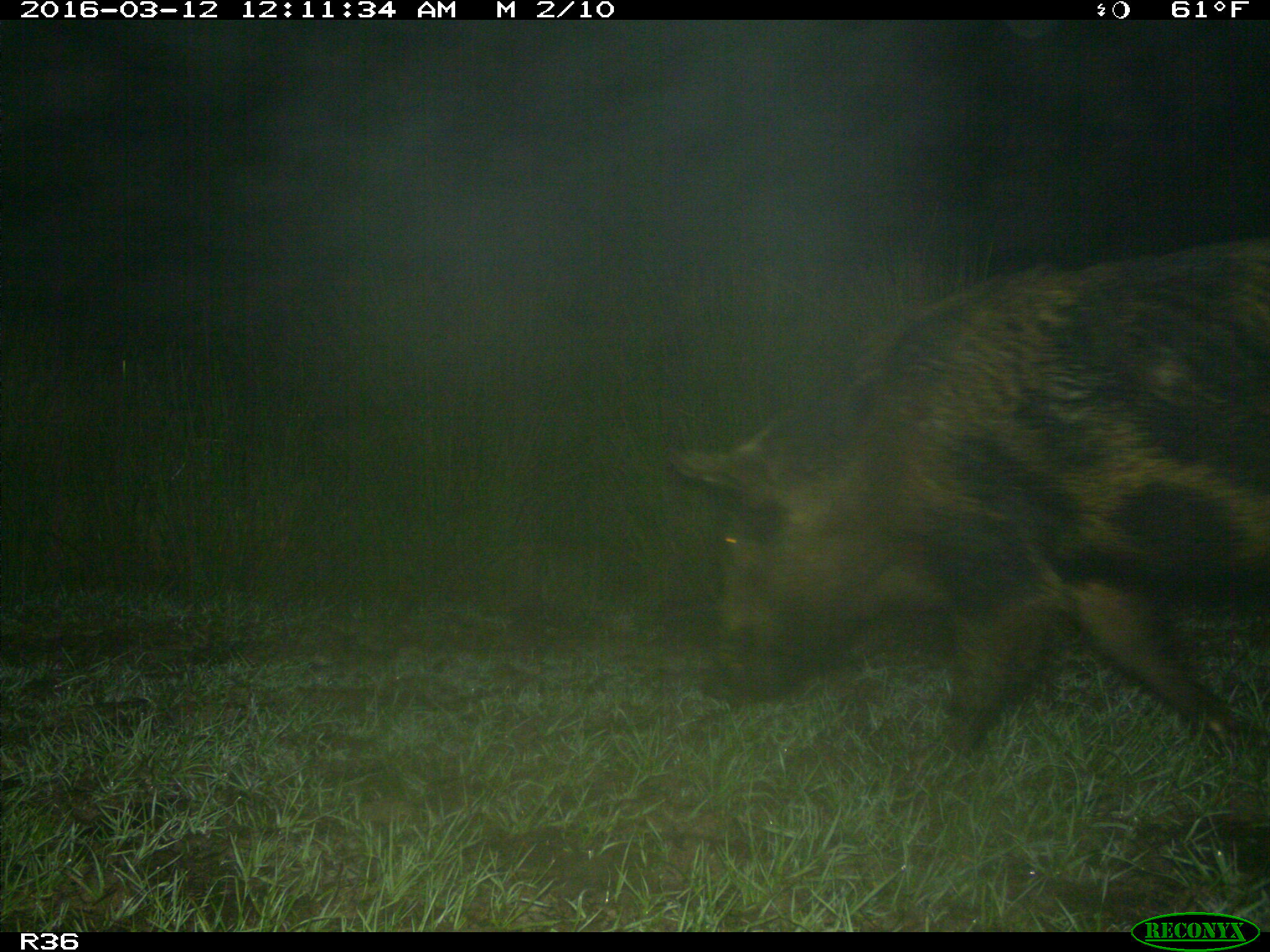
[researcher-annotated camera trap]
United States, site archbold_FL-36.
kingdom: Animalia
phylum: Chordata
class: Mammalia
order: Artiodactyla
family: Suidae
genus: Sus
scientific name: Sus scrofa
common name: wild boar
Sus scrofa (wild boar).